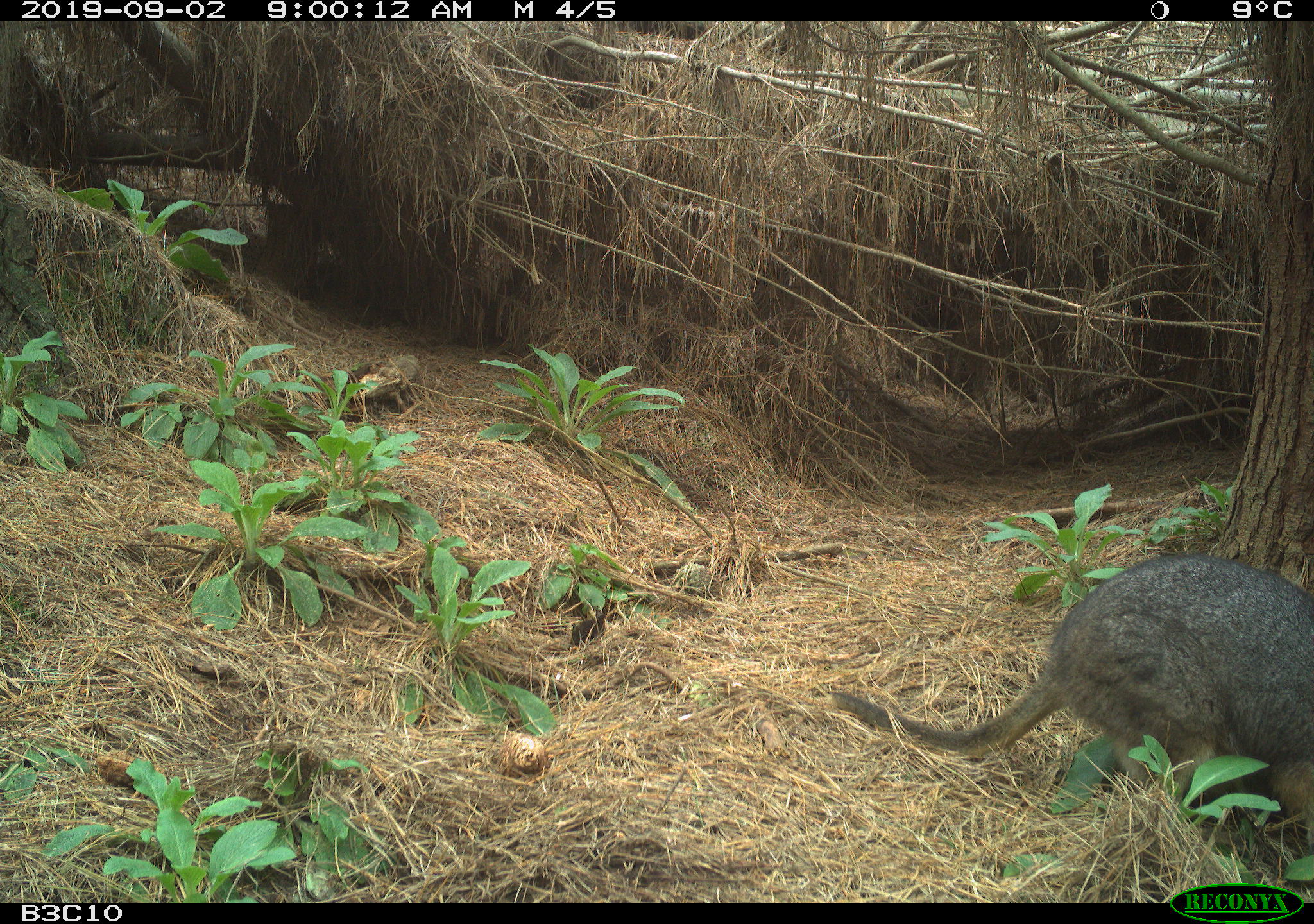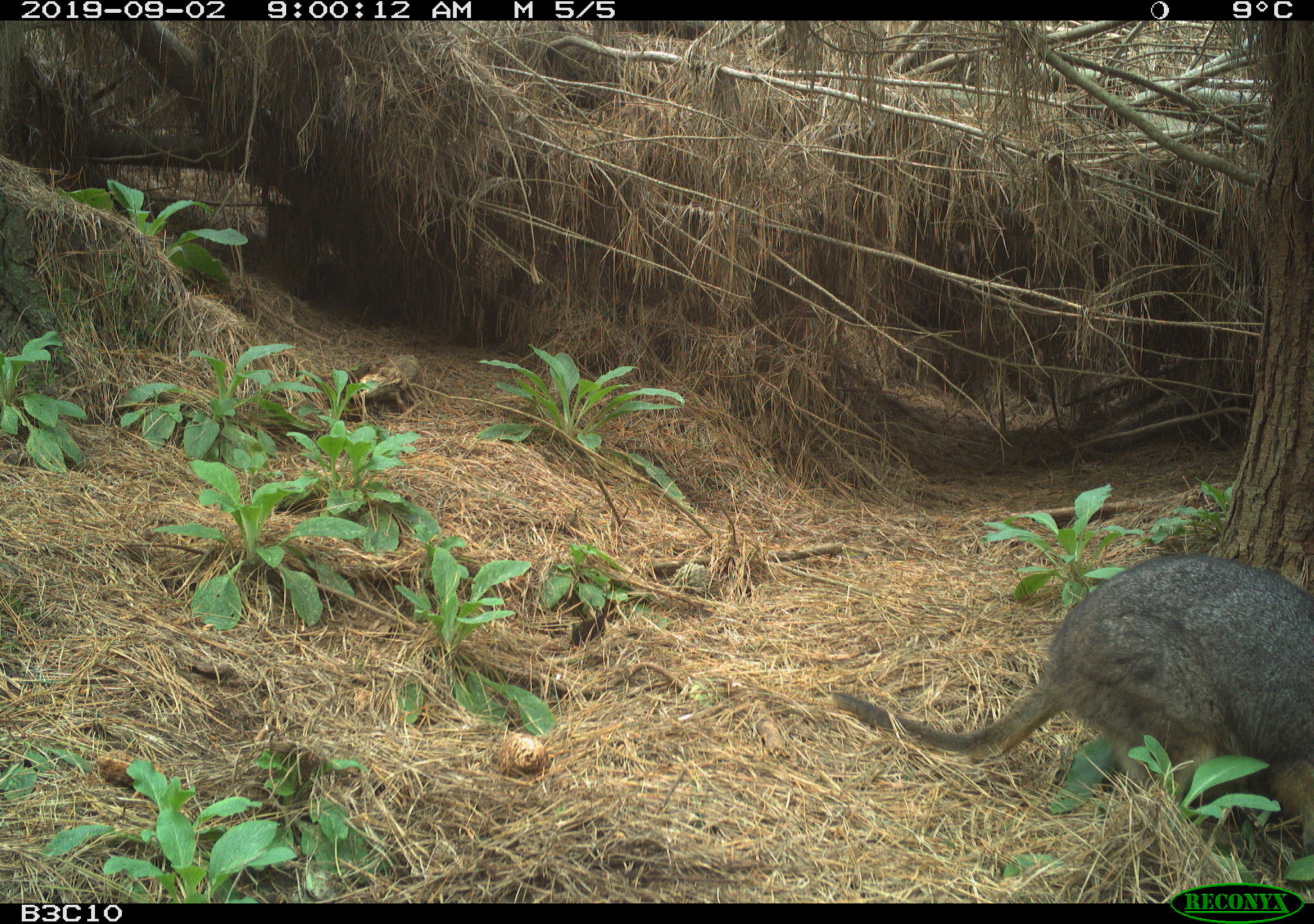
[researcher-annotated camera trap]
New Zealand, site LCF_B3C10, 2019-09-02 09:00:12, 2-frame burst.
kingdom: Animalia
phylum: Chordata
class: Mammalia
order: Diprotodontia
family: Macropodidae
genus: Notamacropus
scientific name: Notamacropus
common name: wallaby